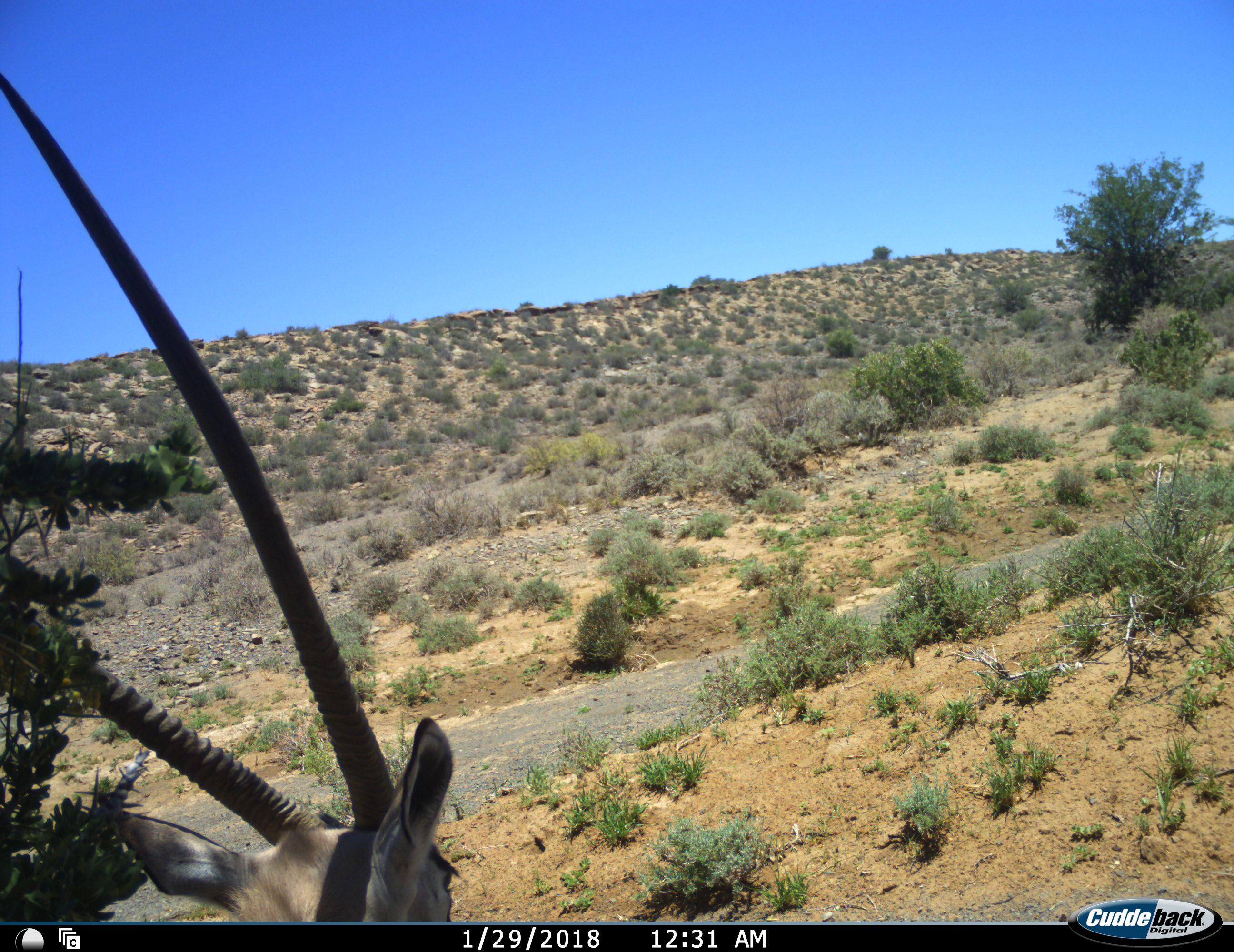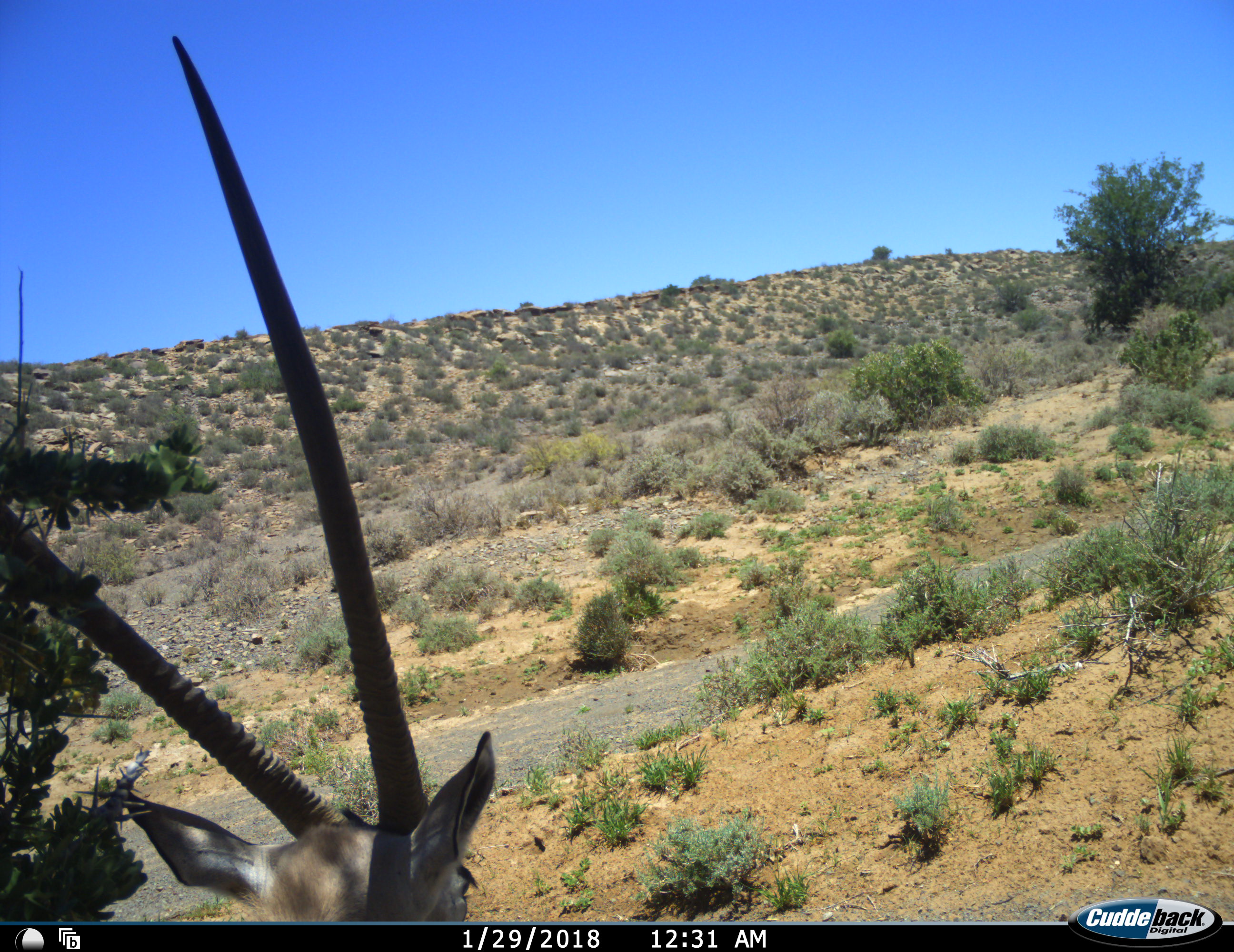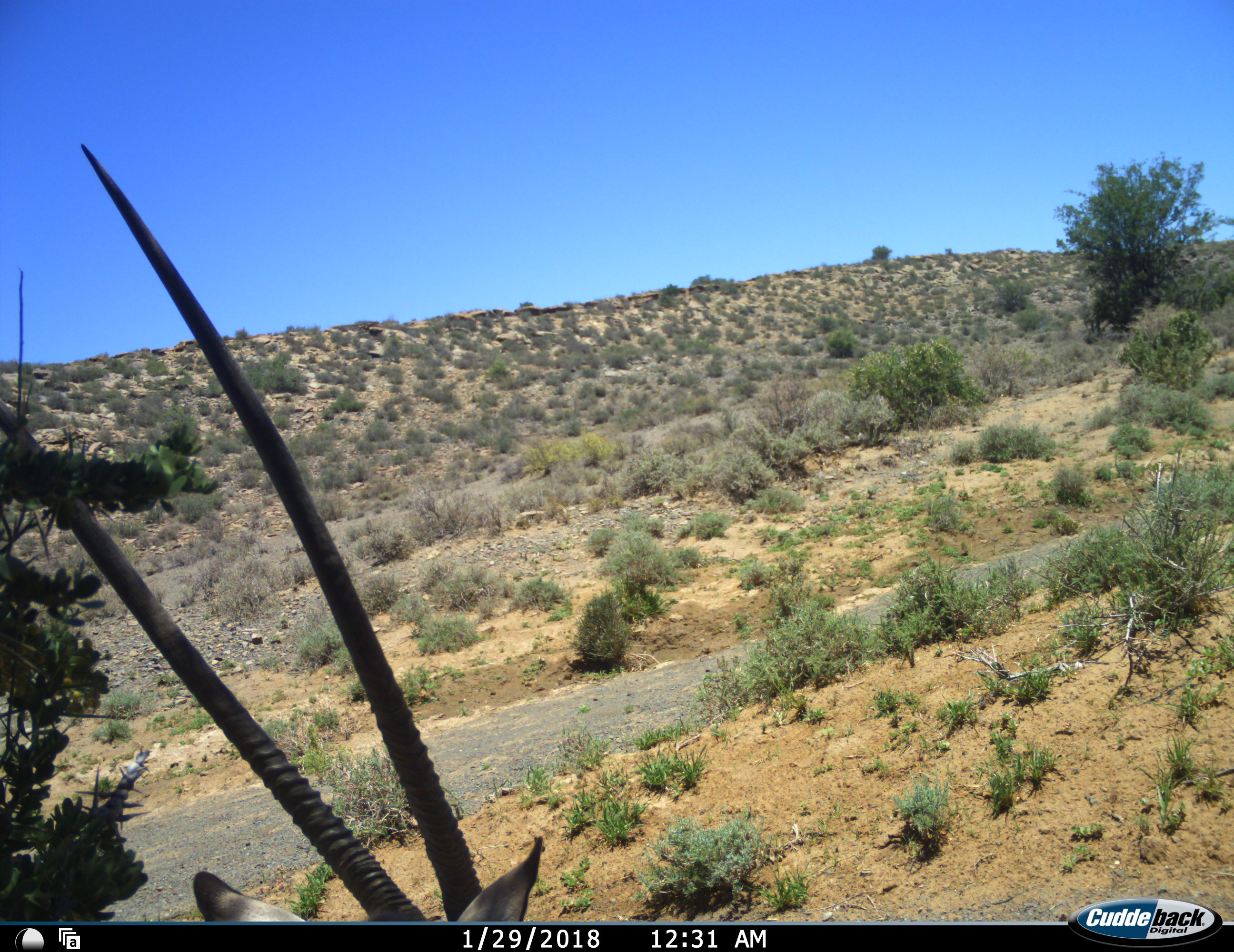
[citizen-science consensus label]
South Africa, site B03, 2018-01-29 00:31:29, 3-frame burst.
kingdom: Animalia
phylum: Chordata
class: Mammalia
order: Artiodactyla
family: Bovidae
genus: Oryx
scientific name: Oryx gazella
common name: gemsbok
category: gemsbokoryx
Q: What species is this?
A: Gemsbokoryx (gemsbok) (Oryx gazella).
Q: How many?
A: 1.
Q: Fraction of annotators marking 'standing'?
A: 40%.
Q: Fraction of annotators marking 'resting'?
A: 40%.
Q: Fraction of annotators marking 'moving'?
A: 20%.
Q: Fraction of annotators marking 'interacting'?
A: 0%.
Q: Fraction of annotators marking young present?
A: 10%.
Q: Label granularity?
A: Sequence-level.